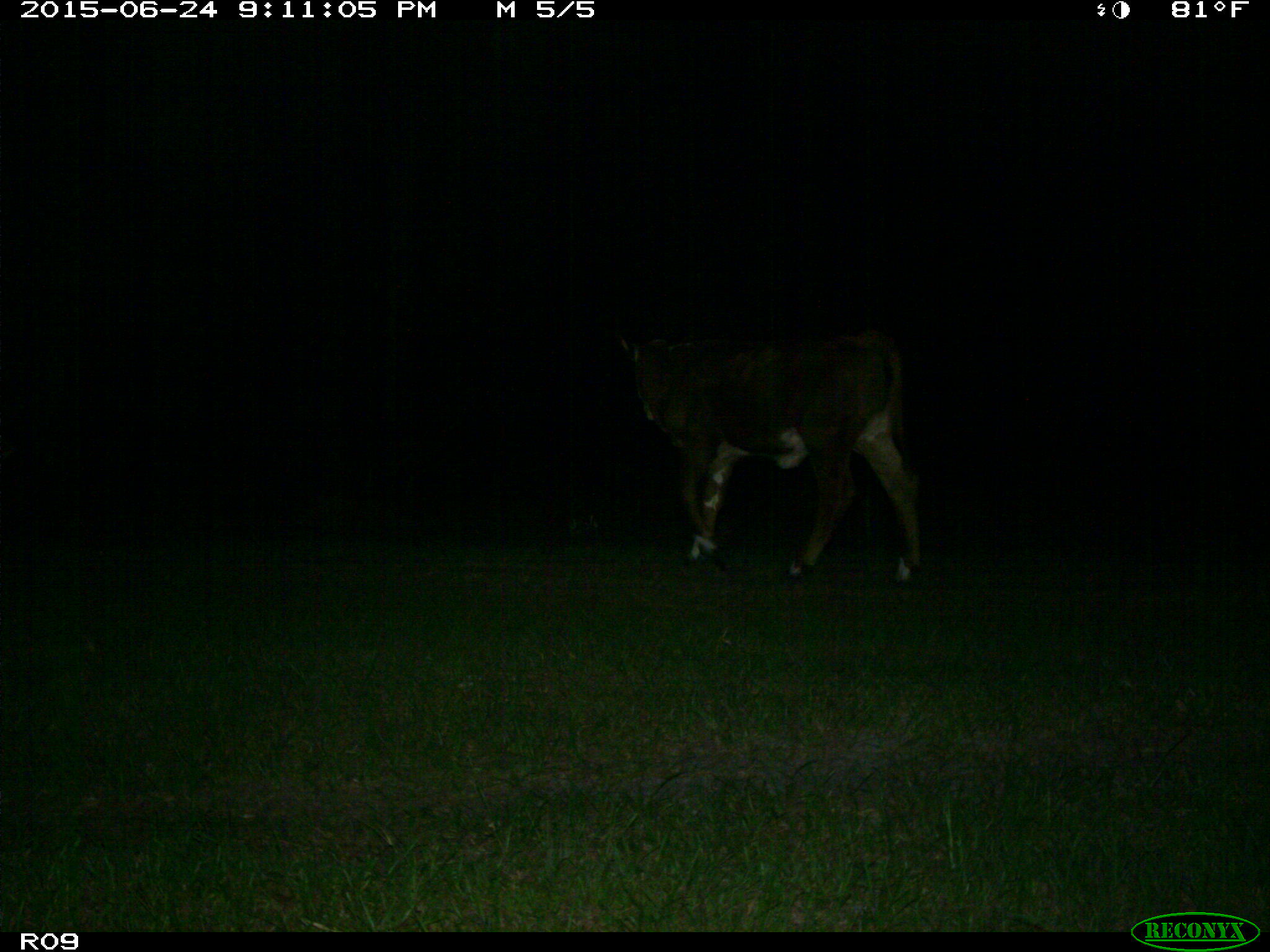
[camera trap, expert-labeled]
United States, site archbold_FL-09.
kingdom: Animalia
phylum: Chordata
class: Mammalia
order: Artiodactyla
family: Bovidae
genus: Bos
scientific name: Bos taurus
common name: domestic cow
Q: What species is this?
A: Bos taurus (domestic cow).